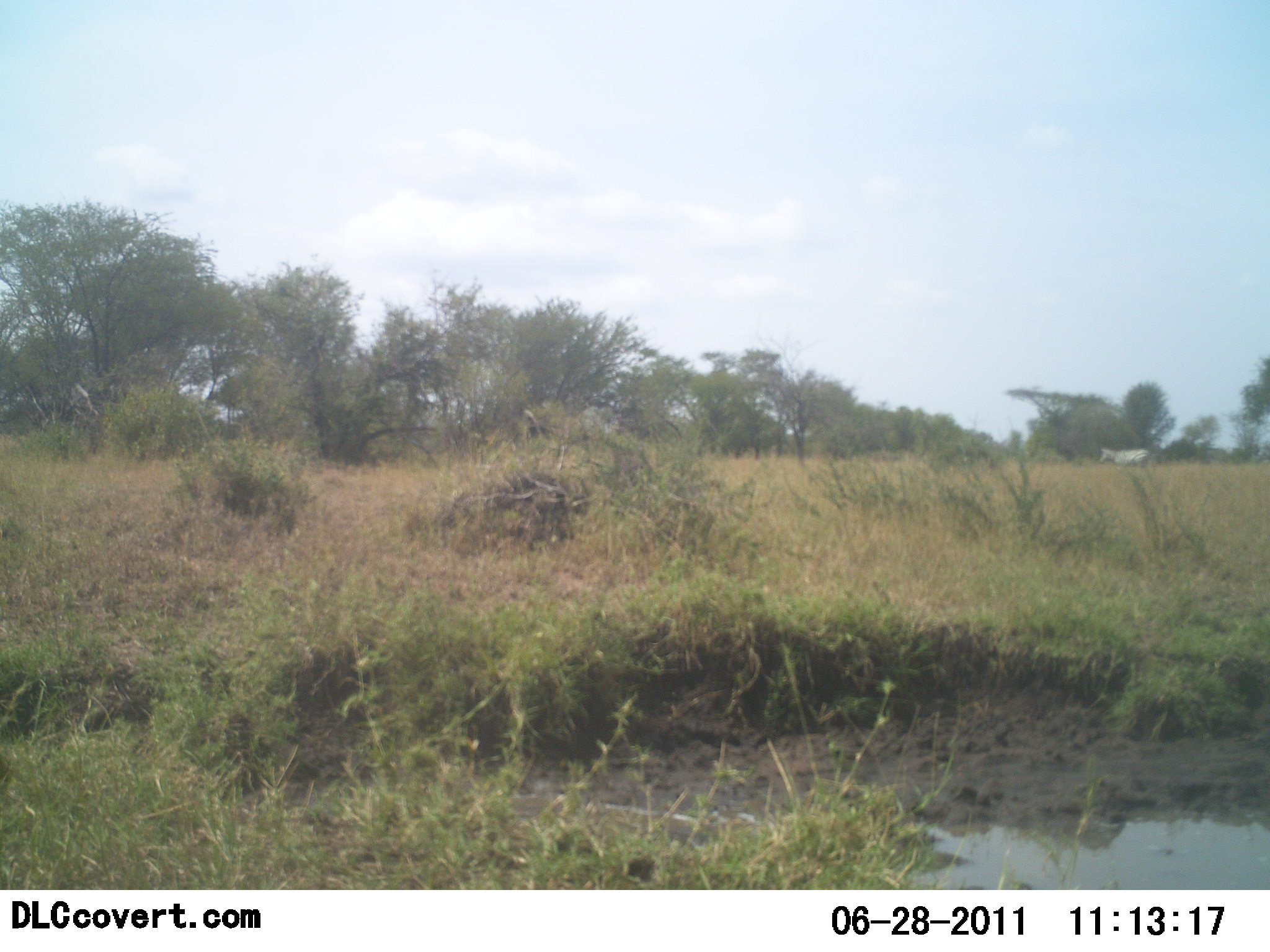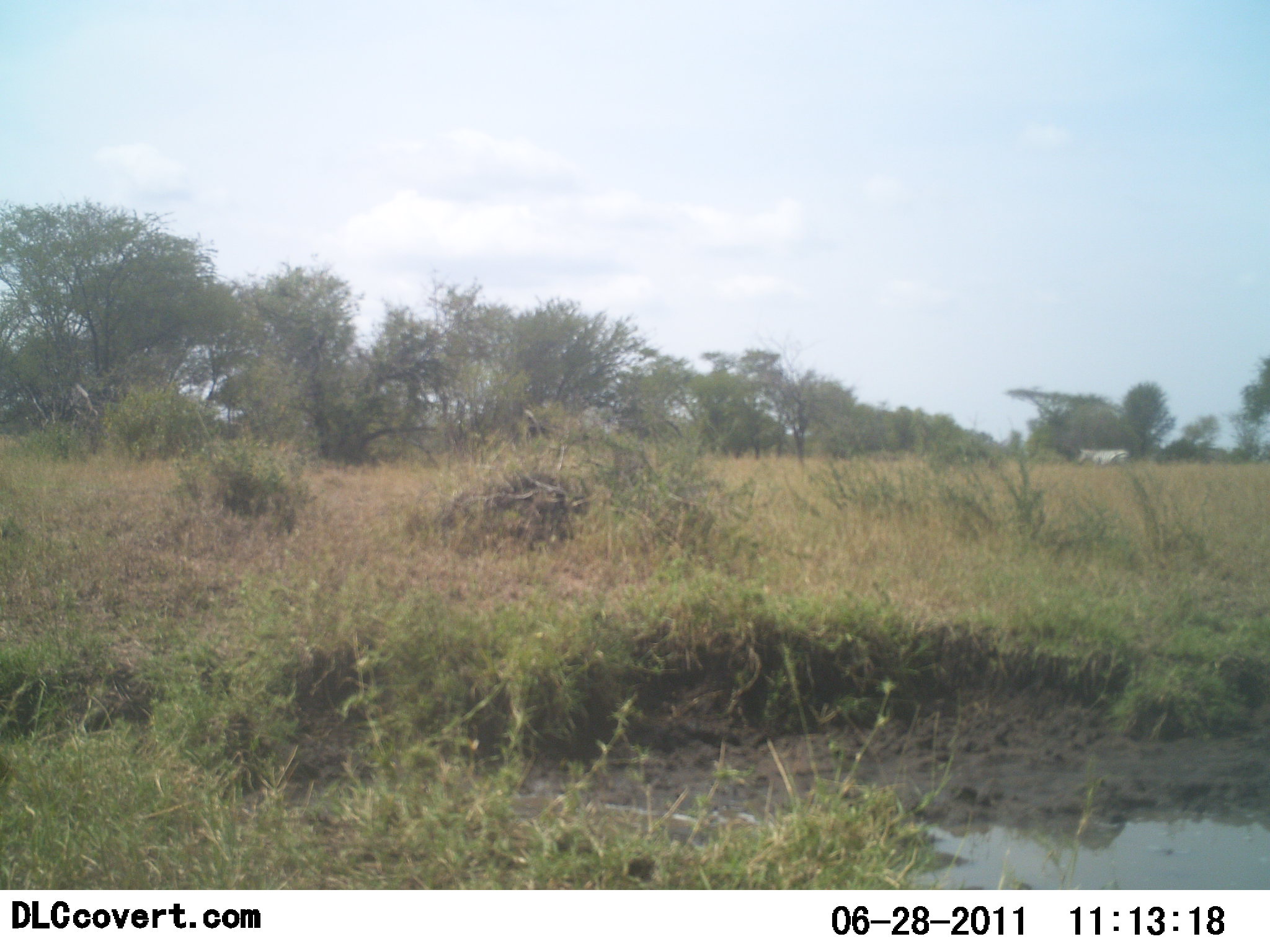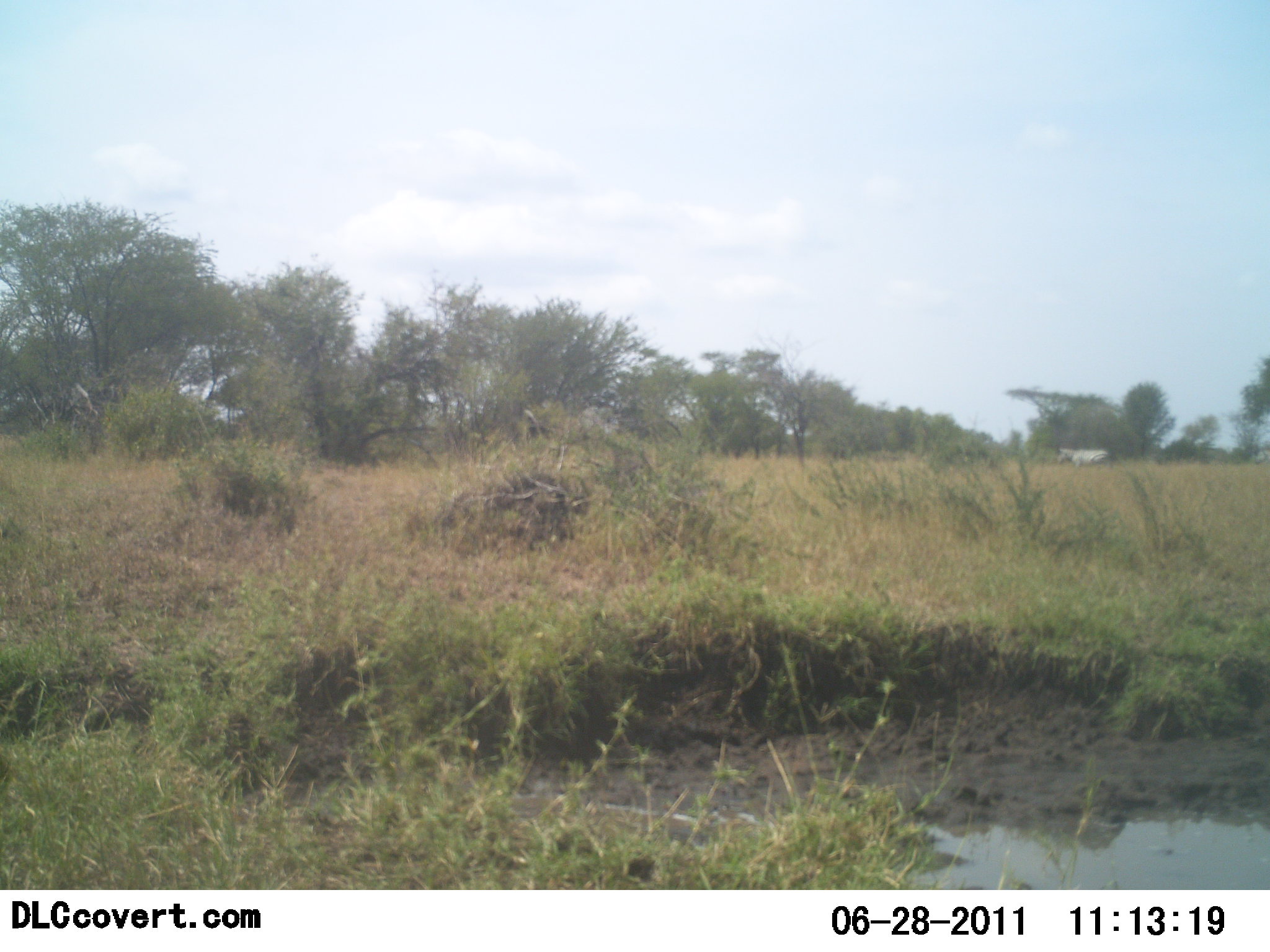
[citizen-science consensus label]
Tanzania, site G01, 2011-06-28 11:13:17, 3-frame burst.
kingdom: Animalia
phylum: Chordata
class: Mammalia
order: Perissodactyla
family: Equidae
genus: Equus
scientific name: Equus quagga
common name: plains zebra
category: zebra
Zebra (plains zebra) (Equus quagga), count 2. Behavior (volunteer vote fractions): standing 20%, resting 0%, moving 80%, interacting 0%. Young present (vote fraction): 0%. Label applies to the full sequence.